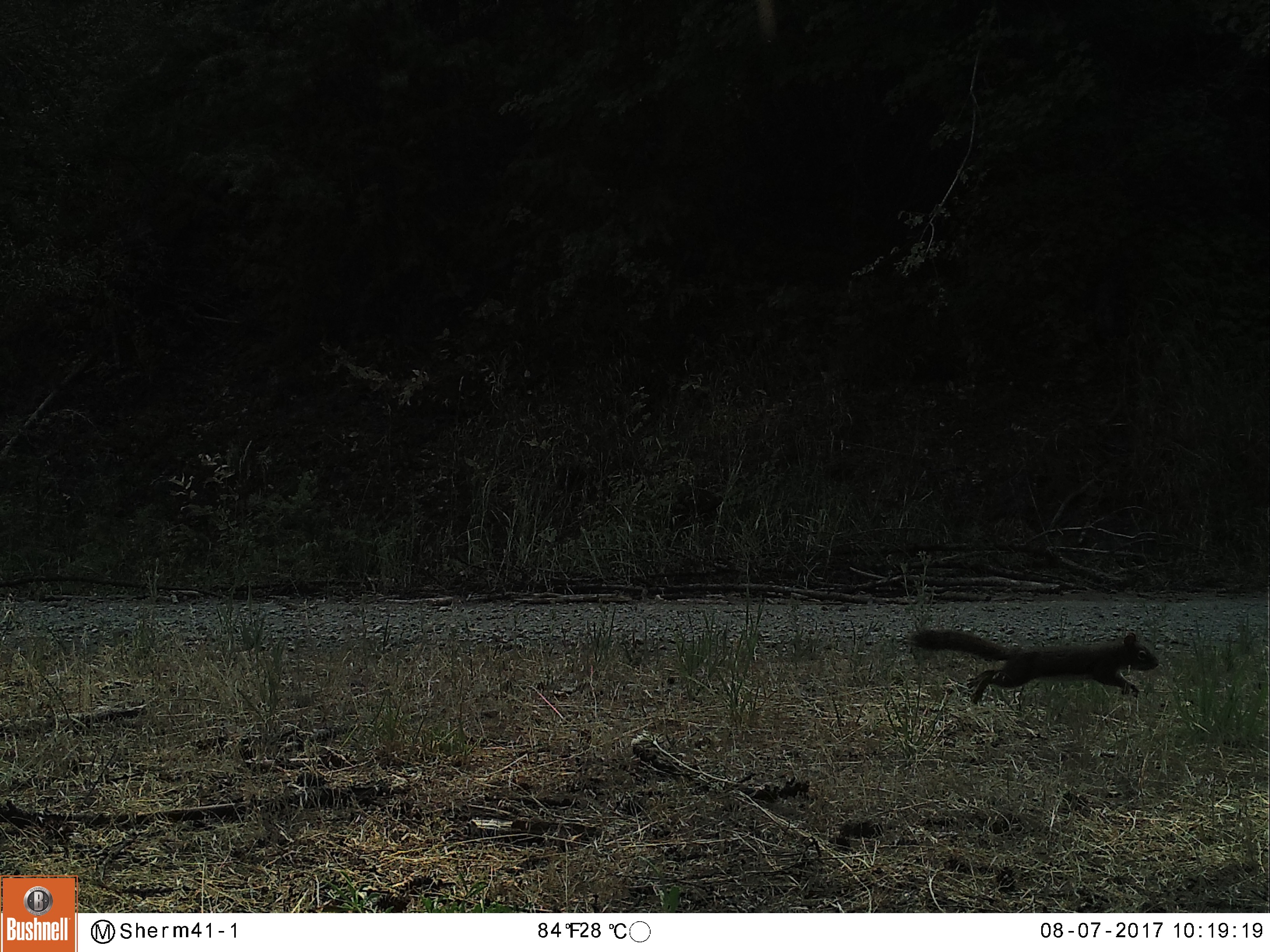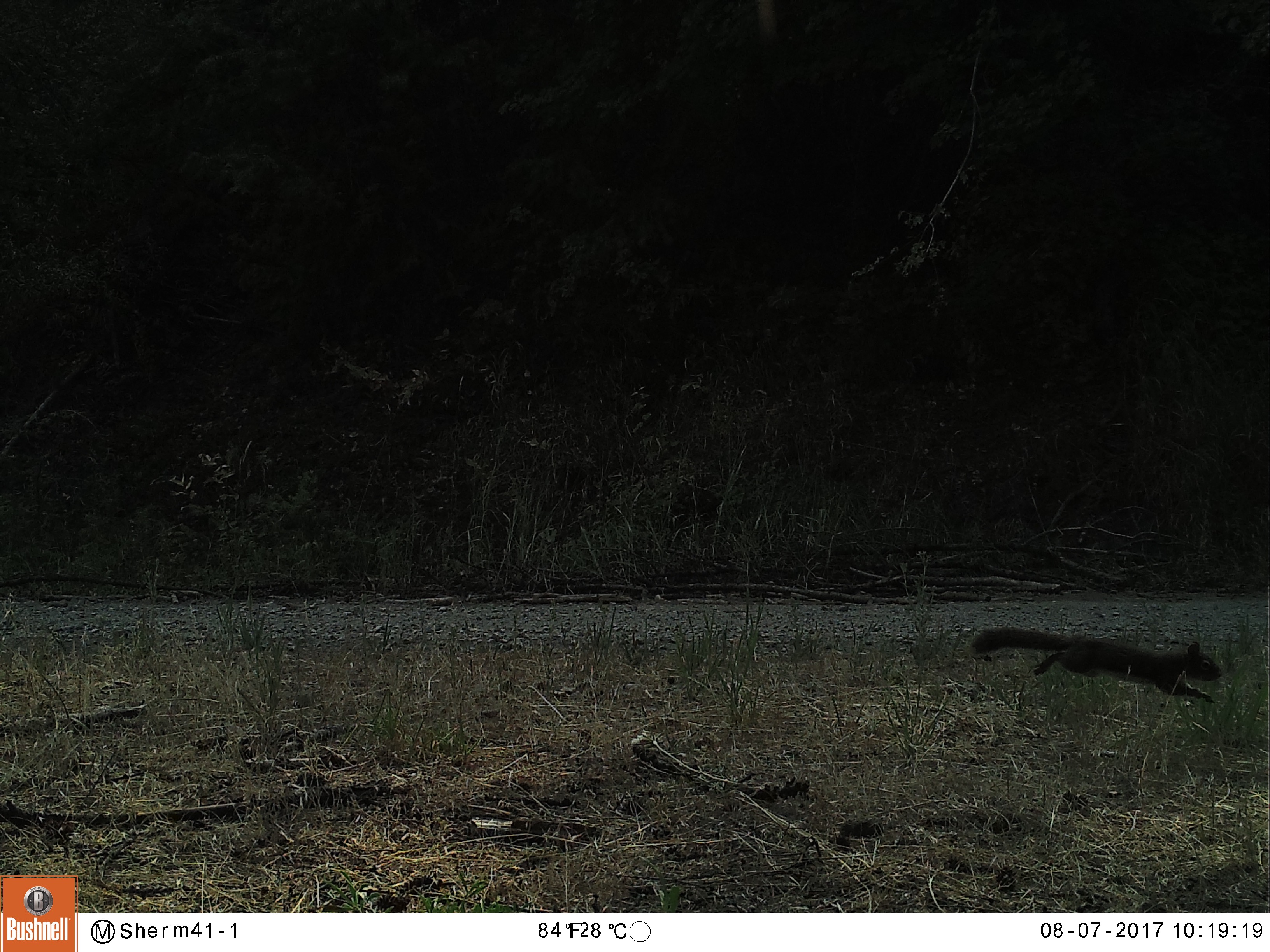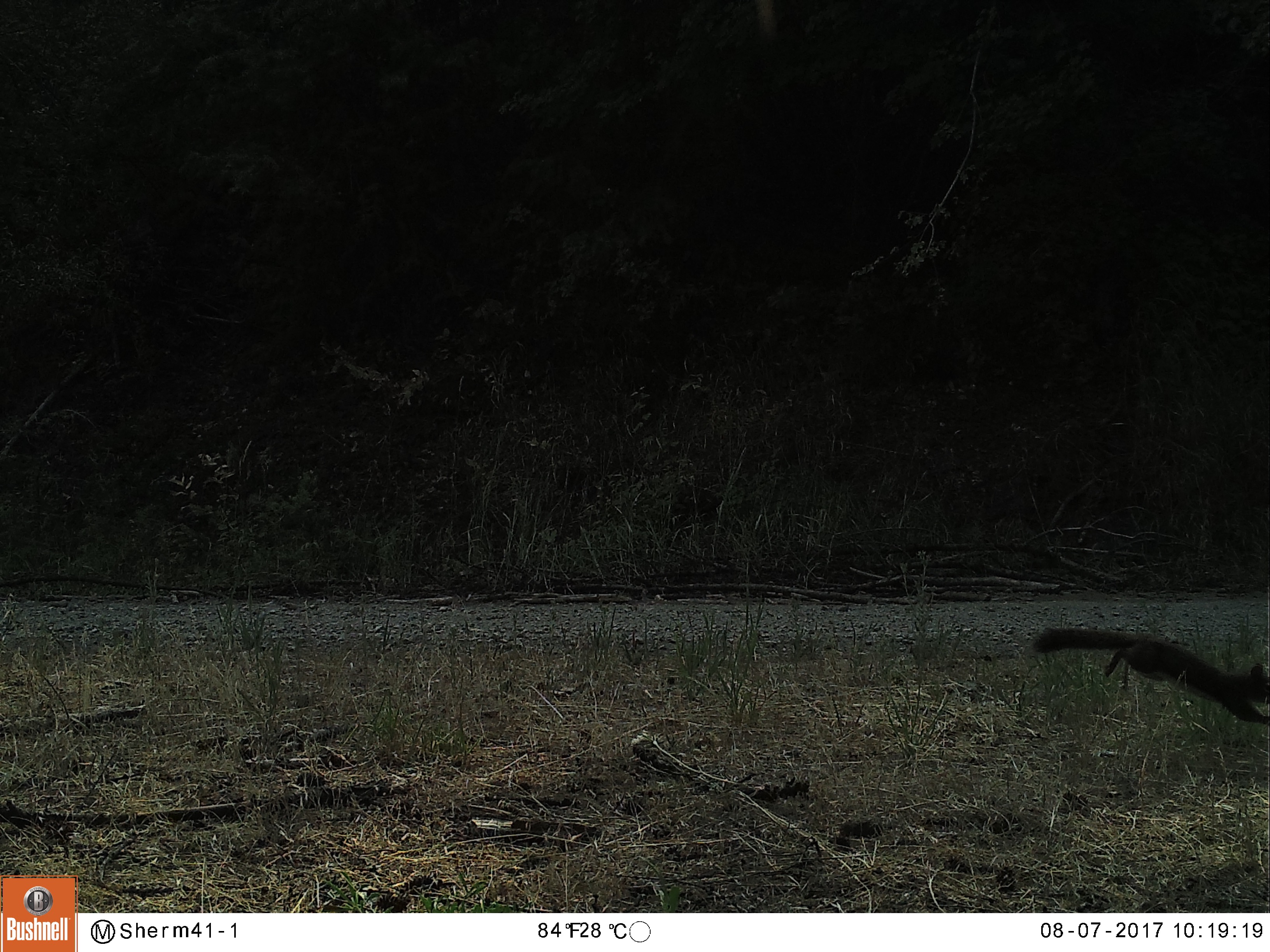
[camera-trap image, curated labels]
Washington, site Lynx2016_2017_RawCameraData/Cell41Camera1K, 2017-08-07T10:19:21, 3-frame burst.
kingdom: Animalia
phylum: Chordata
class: Mammalia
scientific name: Mammalia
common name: small mammal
Small mammal (Mammalia). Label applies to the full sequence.